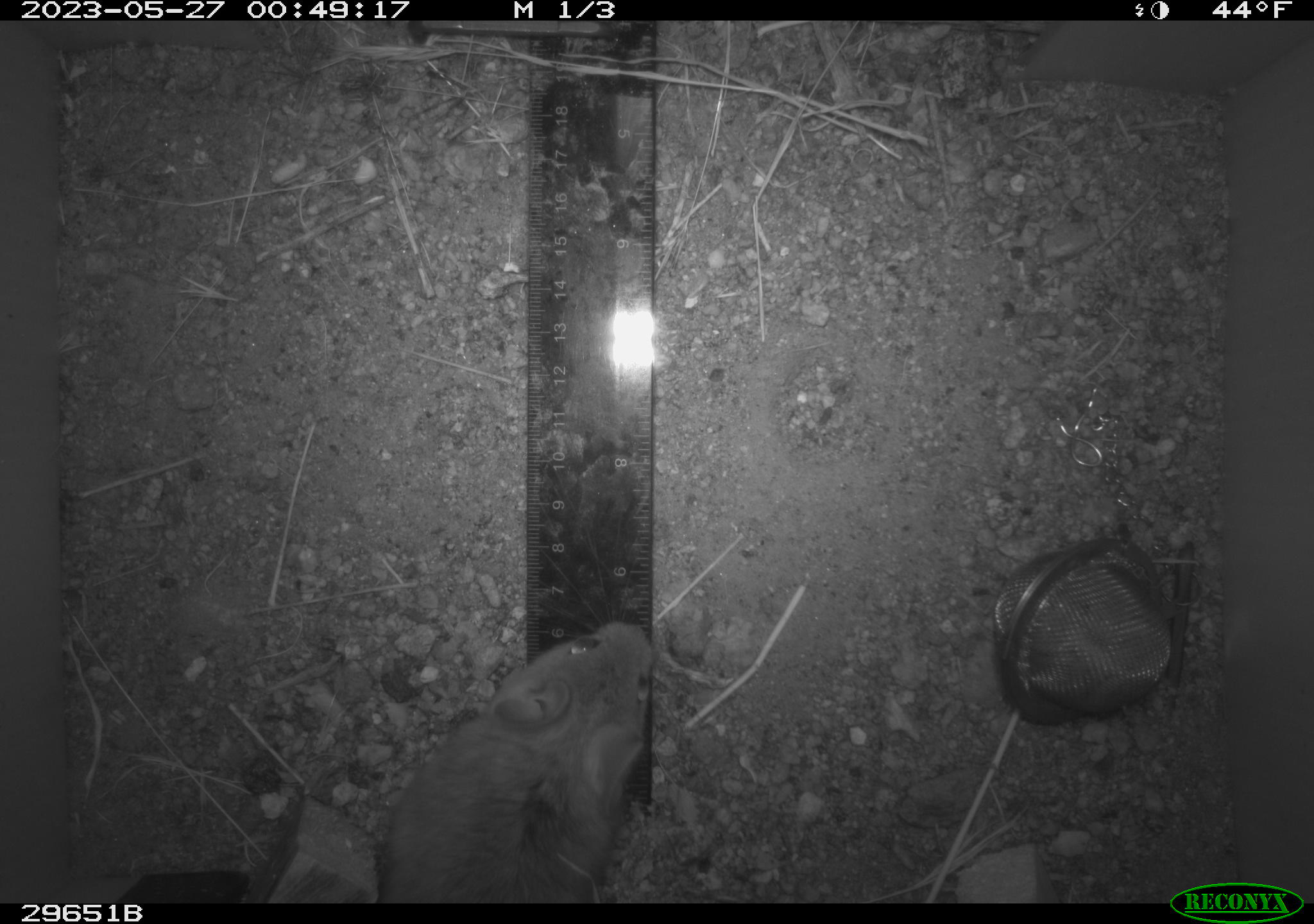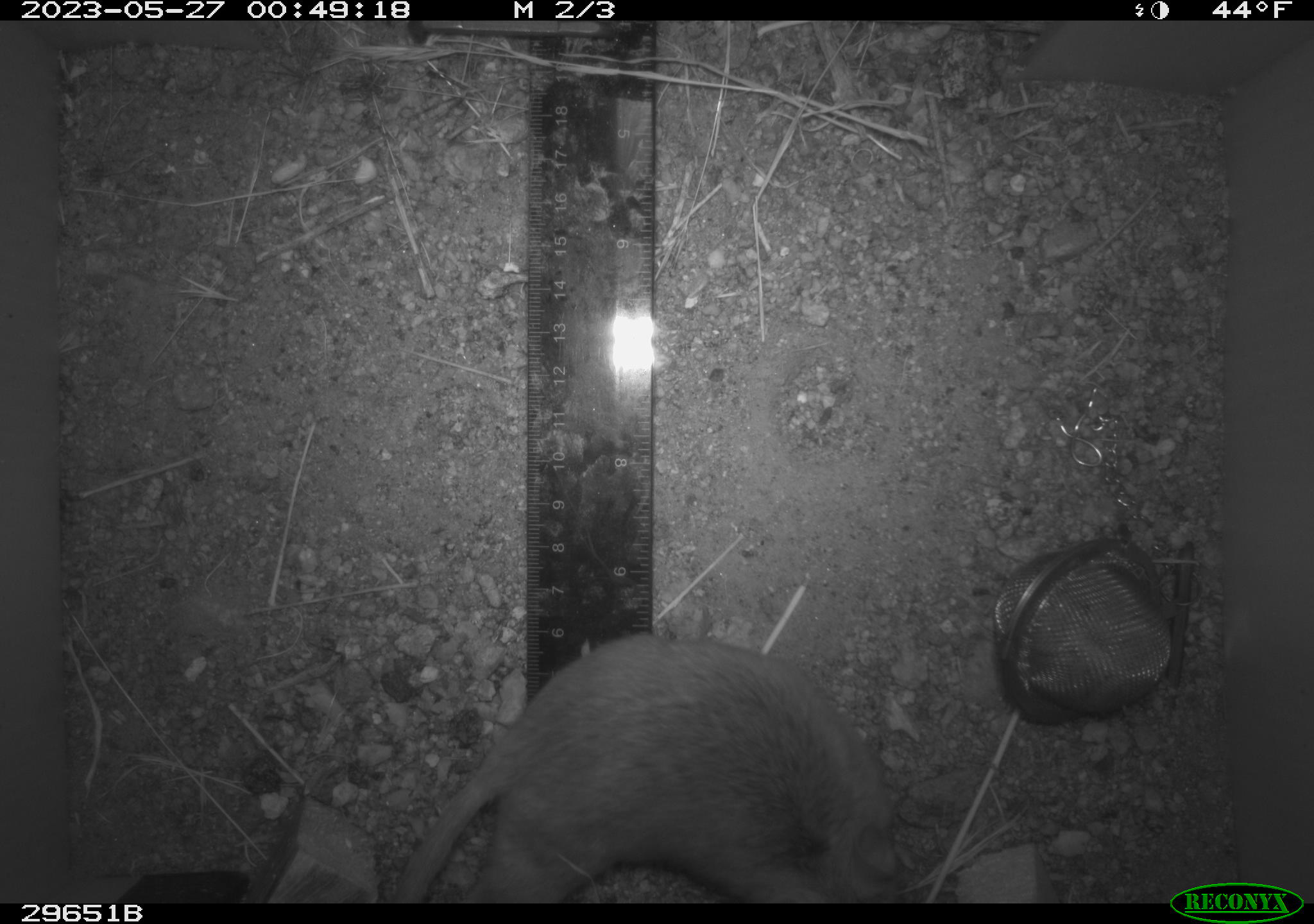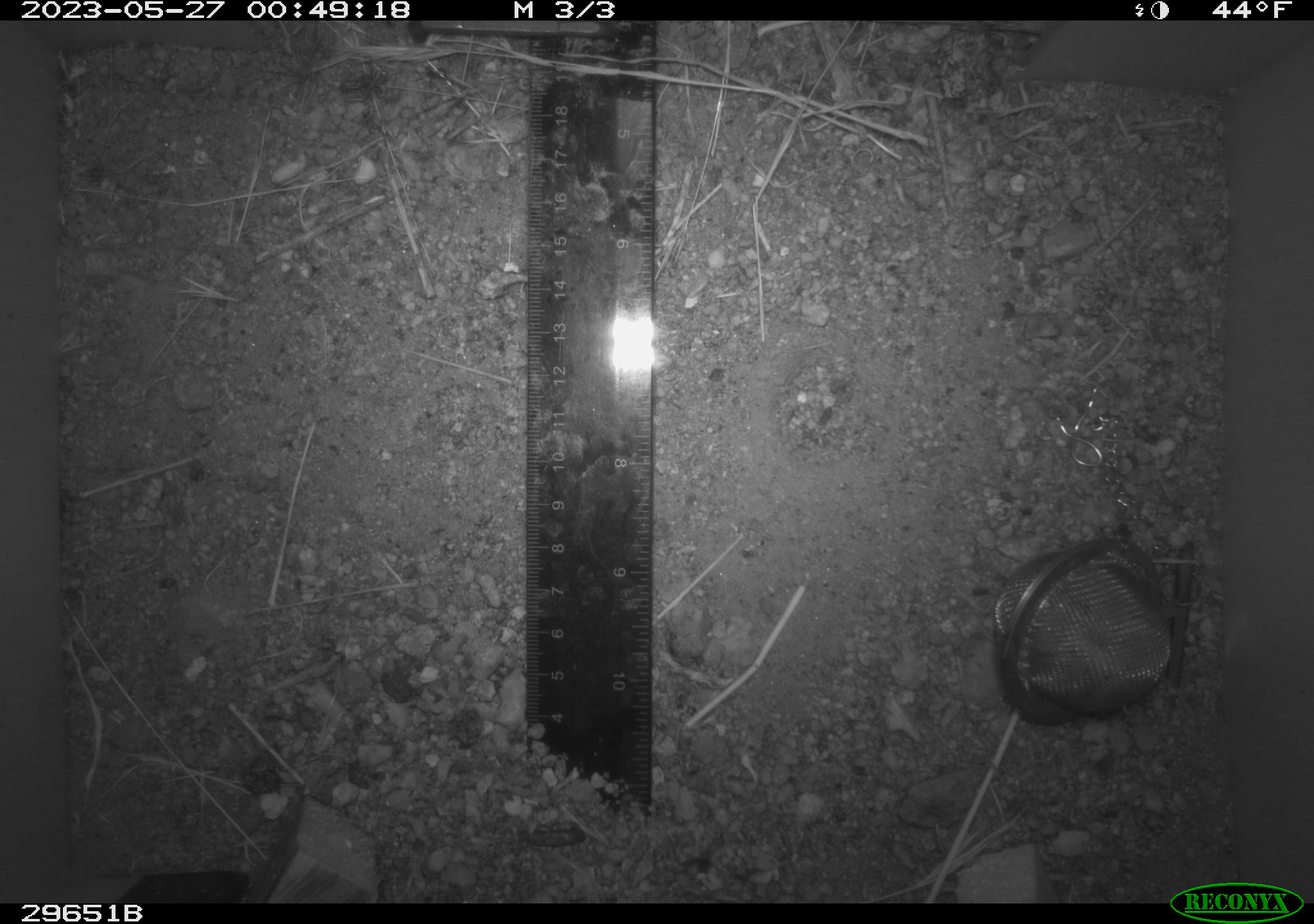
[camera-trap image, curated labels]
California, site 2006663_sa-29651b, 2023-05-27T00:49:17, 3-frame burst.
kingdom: Animalia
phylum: Chordata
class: Mammalia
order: Rodentia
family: Cricetidae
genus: Neotoma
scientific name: Neotoma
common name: pack rat or woodrat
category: neotoma species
Neotoma species (pack rat or woodrat) (Neotoma).